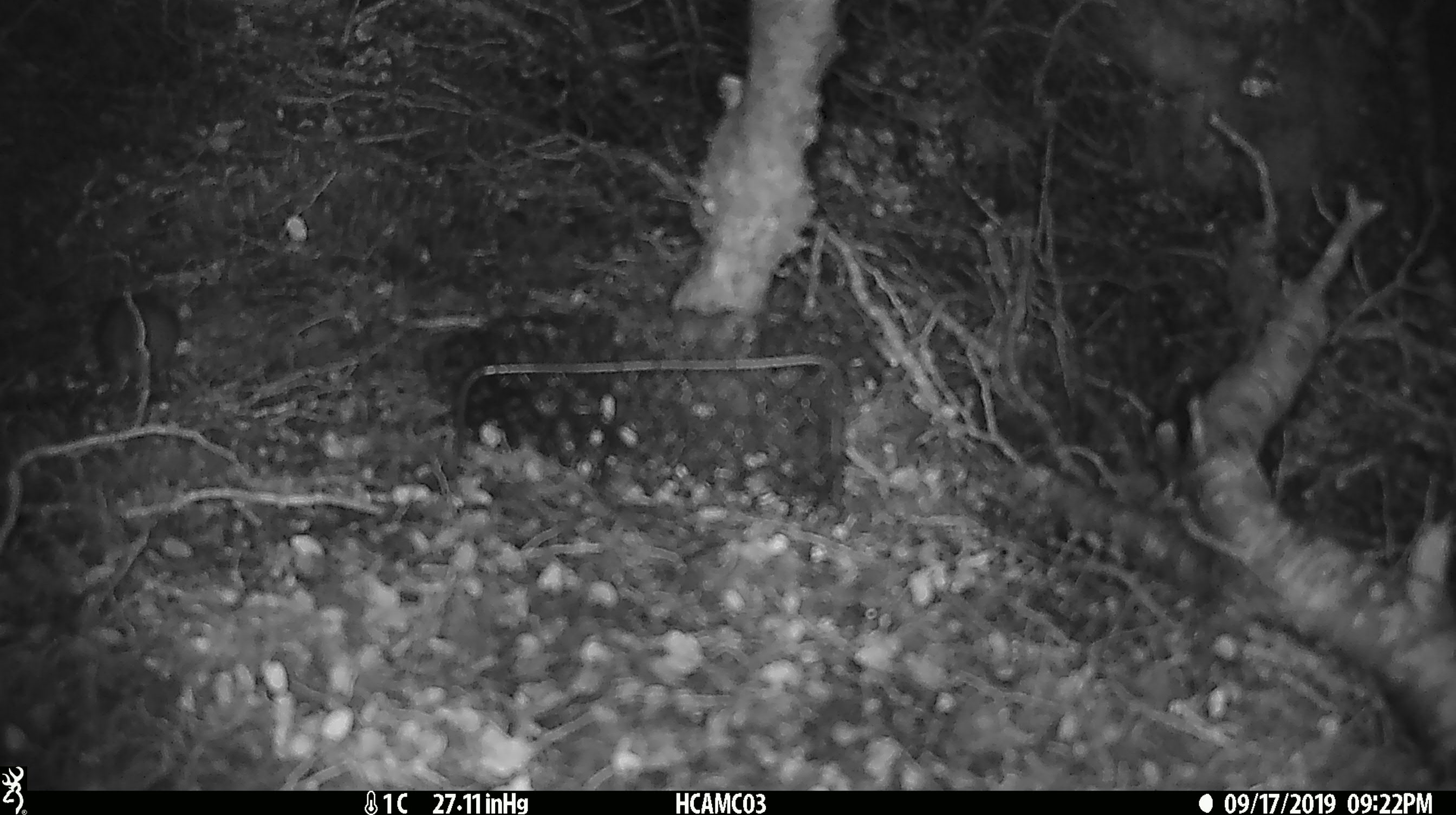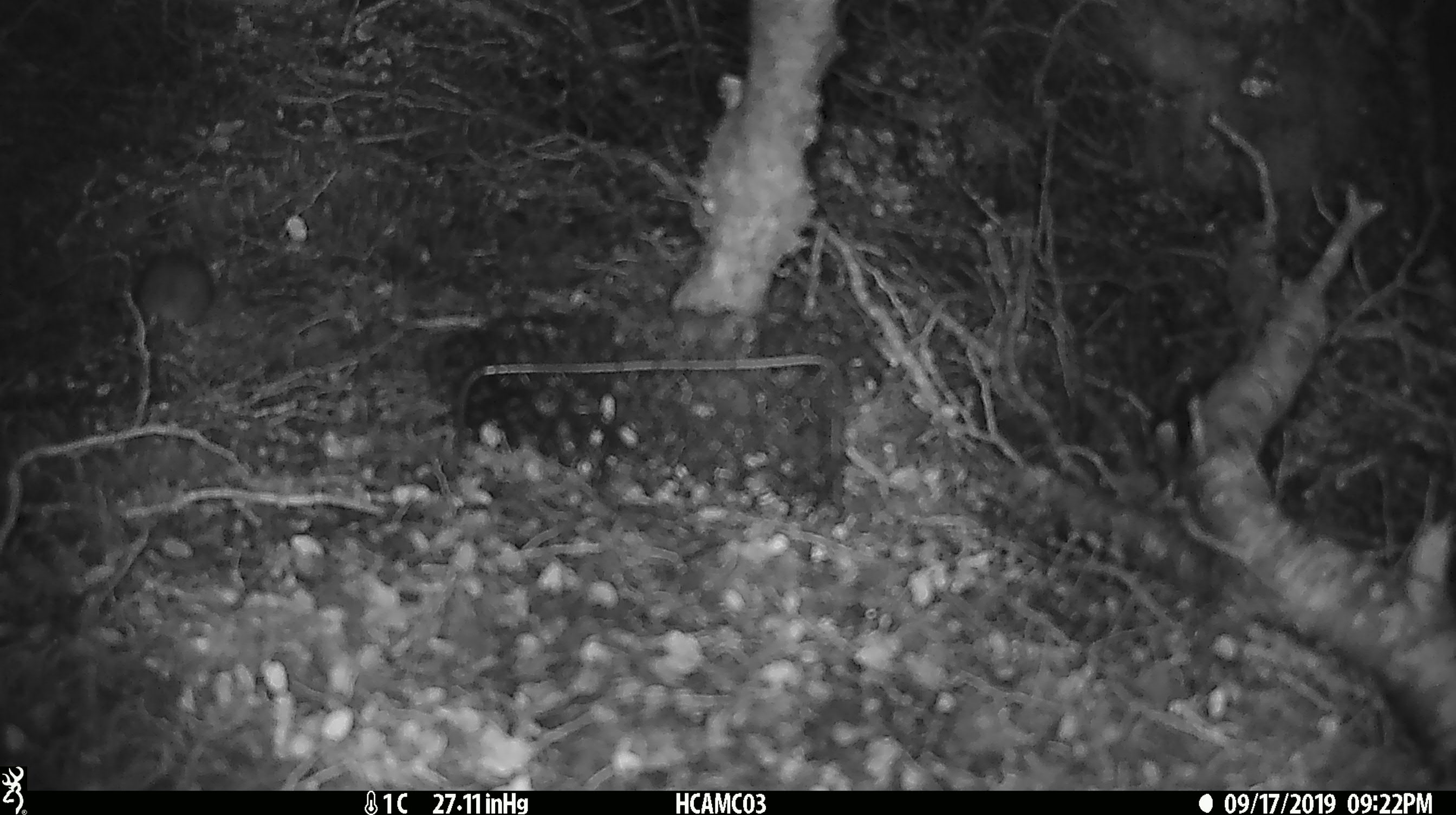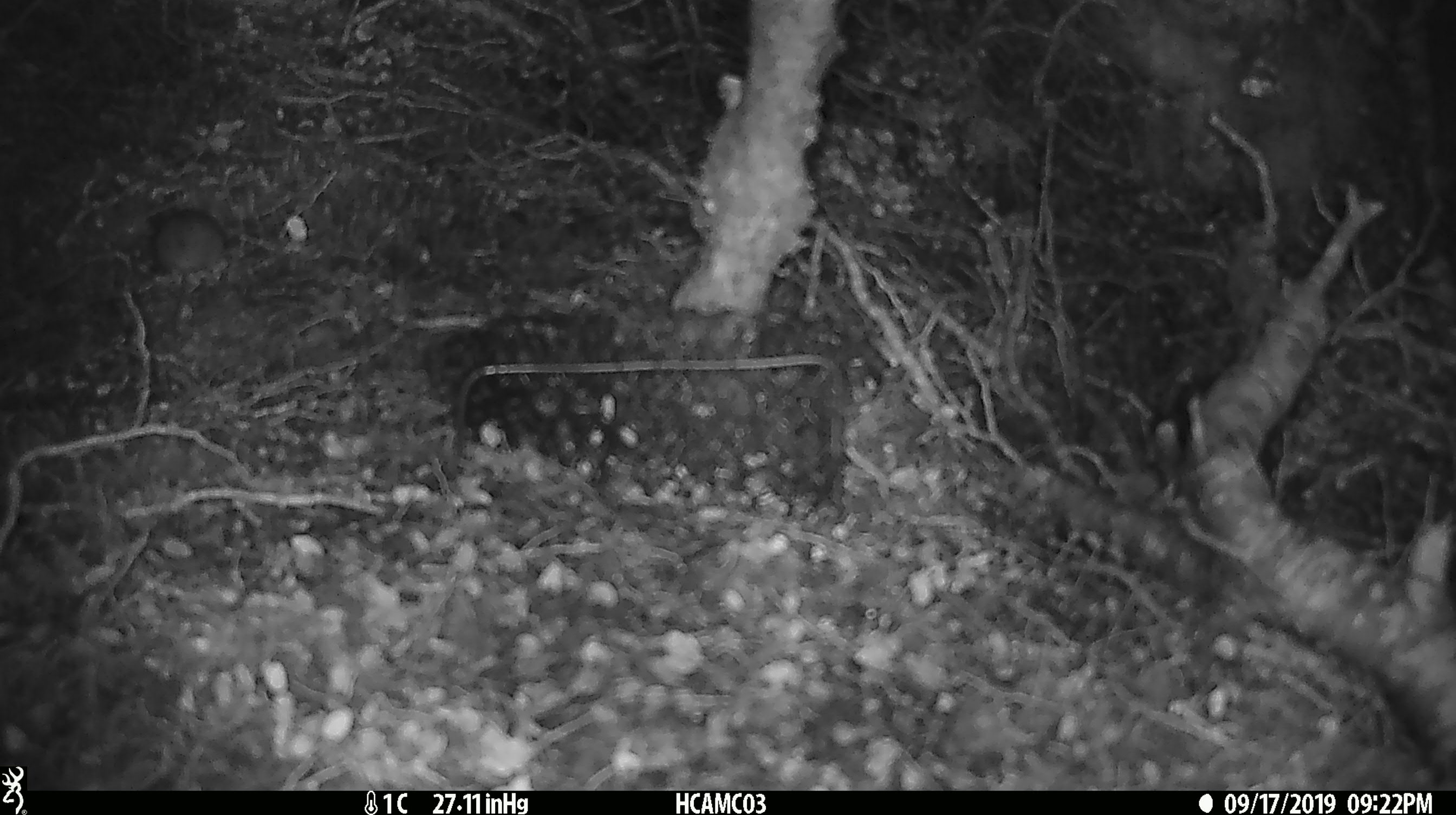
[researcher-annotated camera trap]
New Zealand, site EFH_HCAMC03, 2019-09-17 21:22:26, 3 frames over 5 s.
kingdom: Animalia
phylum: Chordata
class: Mammalia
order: Rodentia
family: Muridae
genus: Mus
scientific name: Mus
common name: mouse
Mouse (Mus).